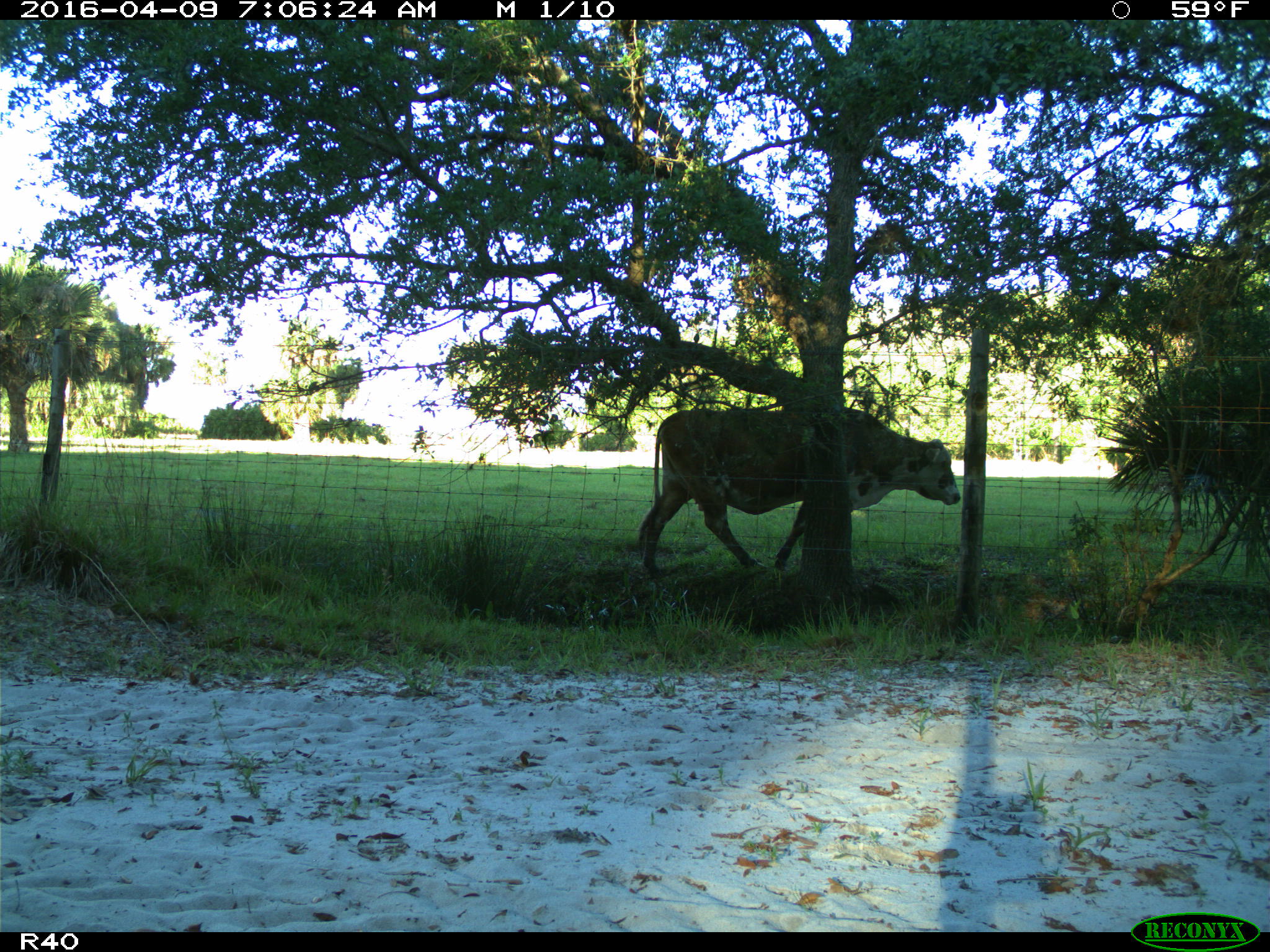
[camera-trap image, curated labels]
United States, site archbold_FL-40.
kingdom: Animalia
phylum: Chordata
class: Mammalia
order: Artiodactyla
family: Bovidae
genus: Bos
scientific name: Bos taurus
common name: domestic cow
Bos taurus (domestic cow).